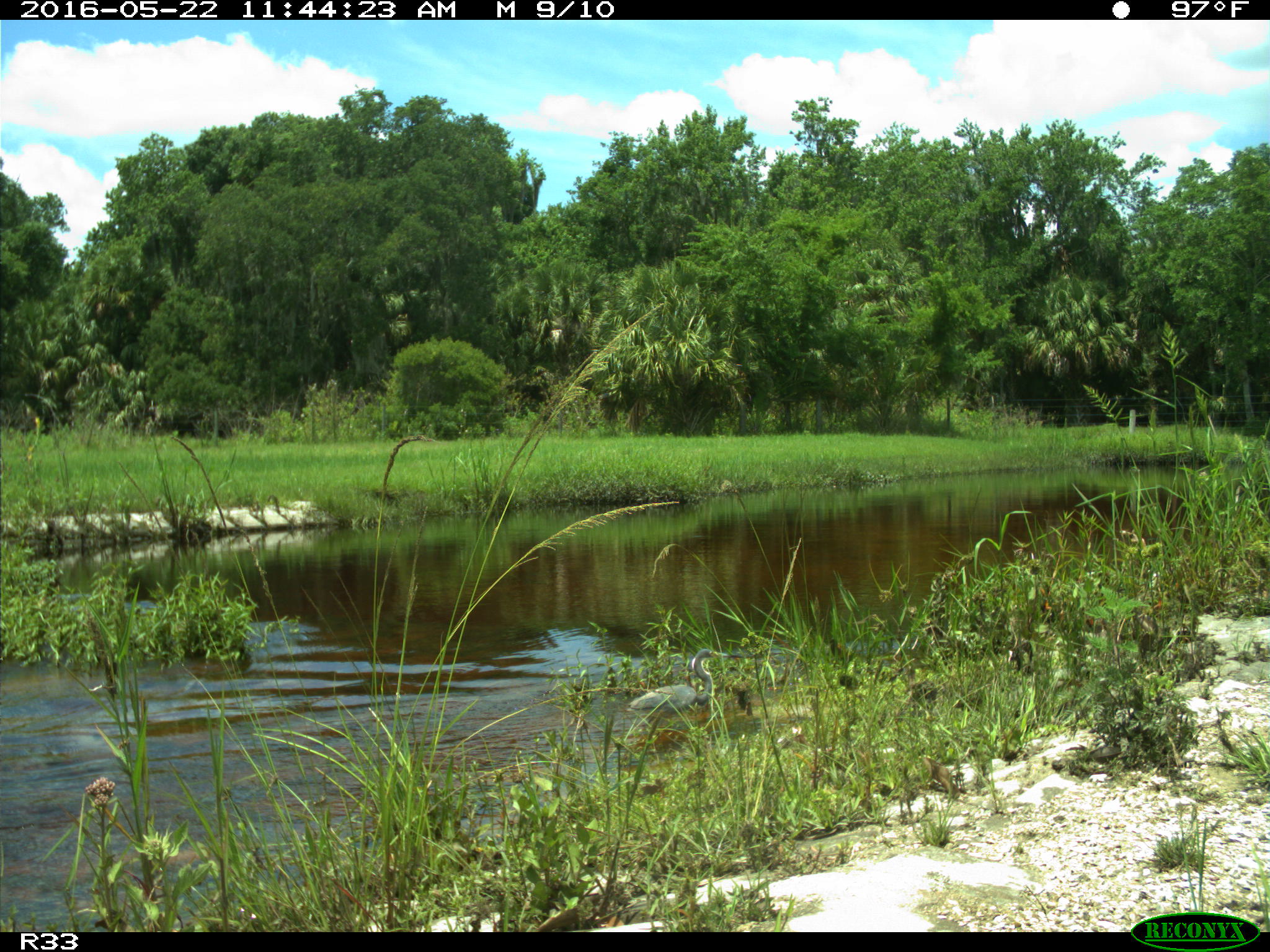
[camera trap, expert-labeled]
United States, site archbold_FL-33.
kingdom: Animalia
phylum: Chordata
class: Aves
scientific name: Aves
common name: birds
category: unidentified bird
Unidentified bird (birds) (Aves).